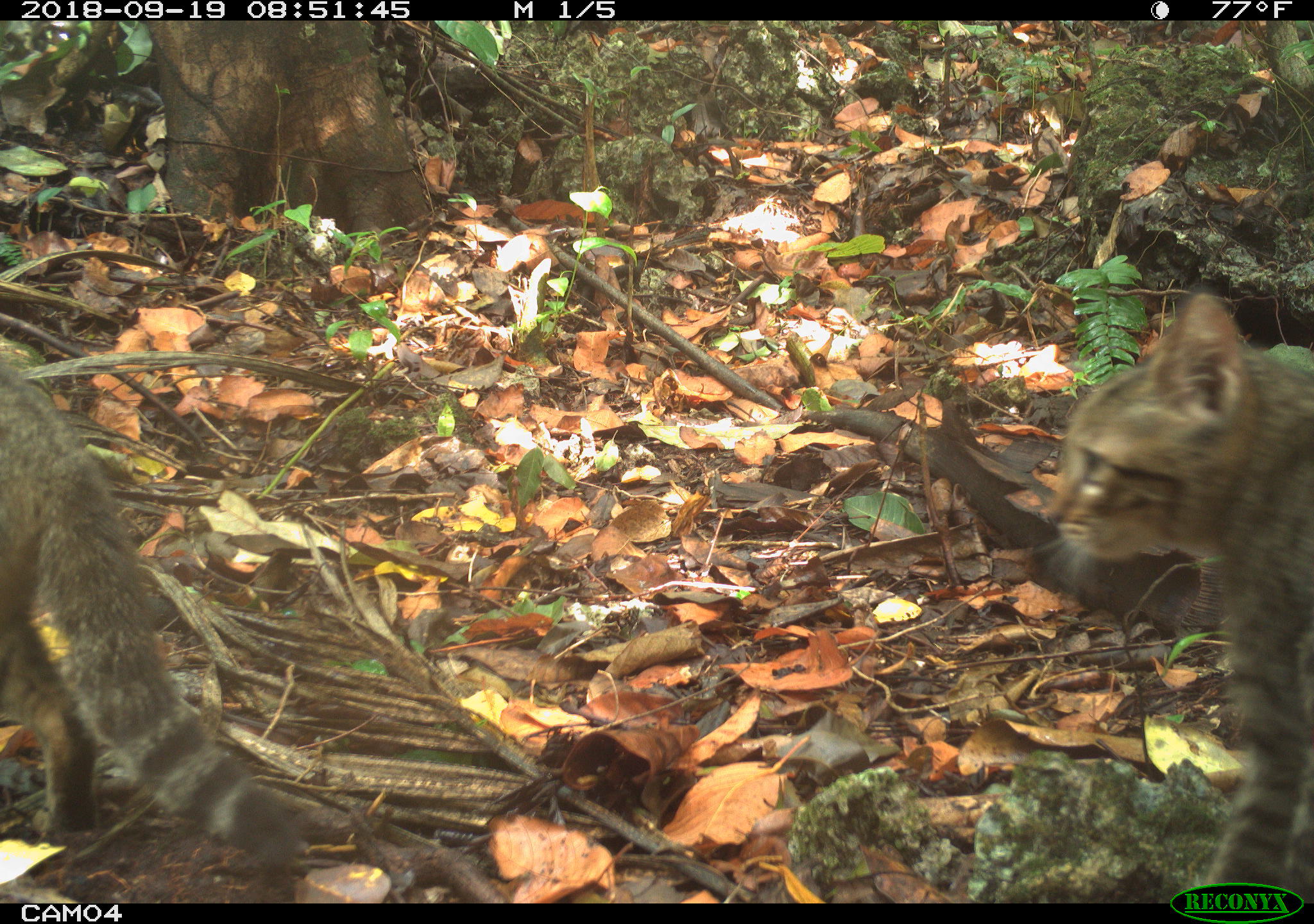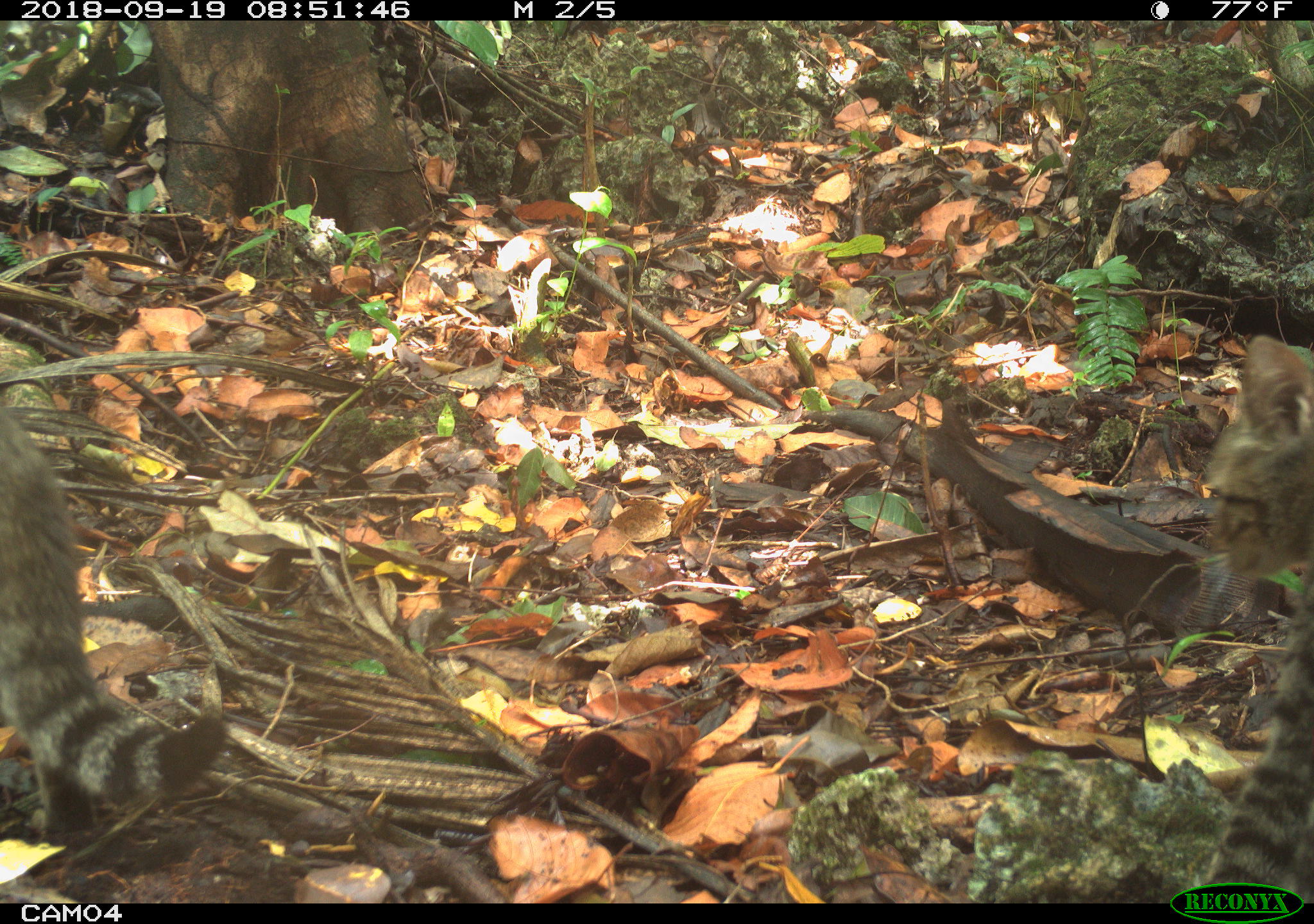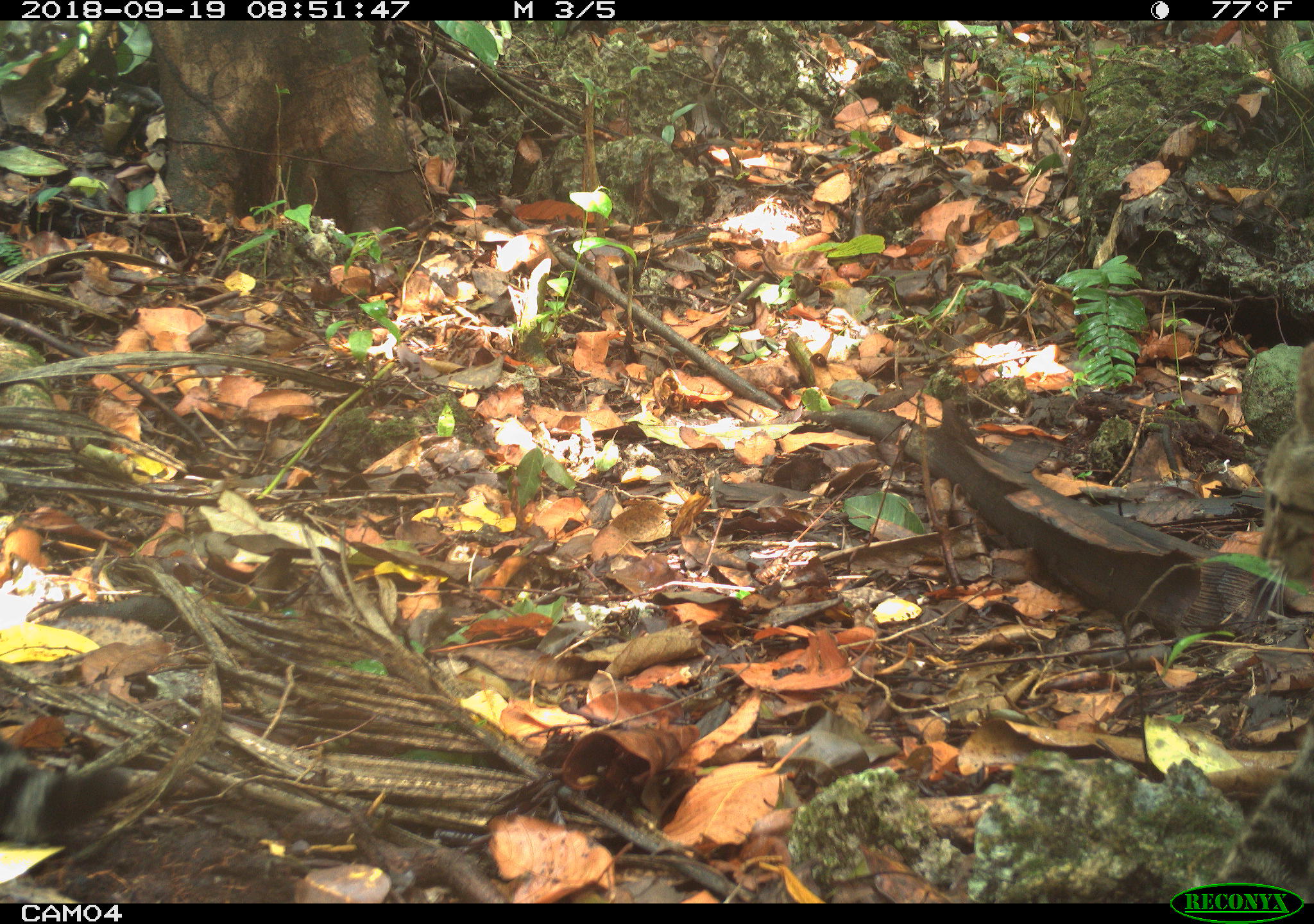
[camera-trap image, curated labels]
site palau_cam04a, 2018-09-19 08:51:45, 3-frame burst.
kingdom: Animalia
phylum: Chordata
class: Mammalia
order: Carnivora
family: Felidae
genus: Felis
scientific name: Felis catus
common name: cat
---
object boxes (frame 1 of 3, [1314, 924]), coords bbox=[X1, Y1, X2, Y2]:
cat: bbox=[962, 292, 1314, 895]; bbox=[0, 328, 304, 880]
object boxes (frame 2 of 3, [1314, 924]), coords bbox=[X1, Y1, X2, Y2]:
cat: bbox=[0, 383, 226, 835]; bbox=[1201, 339, 1314, 882]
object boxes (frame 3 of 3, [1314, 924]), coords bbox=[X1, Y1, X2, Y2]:
cat: bbox=[1239, 339, 1314, 615]; bbox=[1, 726, 140, 856]